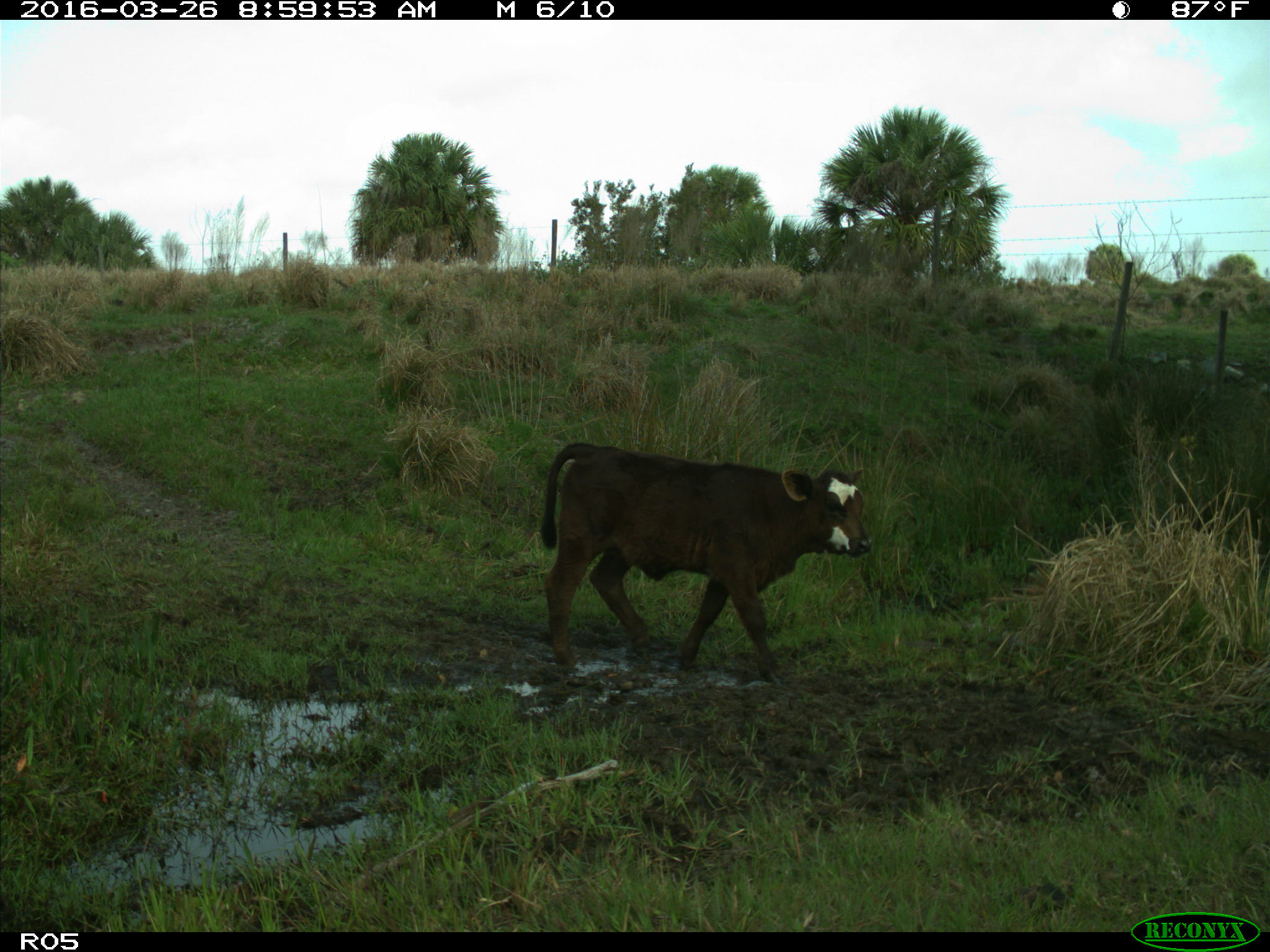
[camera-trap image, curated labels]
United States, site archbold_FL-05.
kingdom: Animalia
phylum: Chordata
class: Mammalia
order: Artiodactyla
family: Bovidae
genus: Bos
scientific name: Bos taurus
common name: domestic cow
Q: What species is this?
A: Bos taurus (domestic cow).